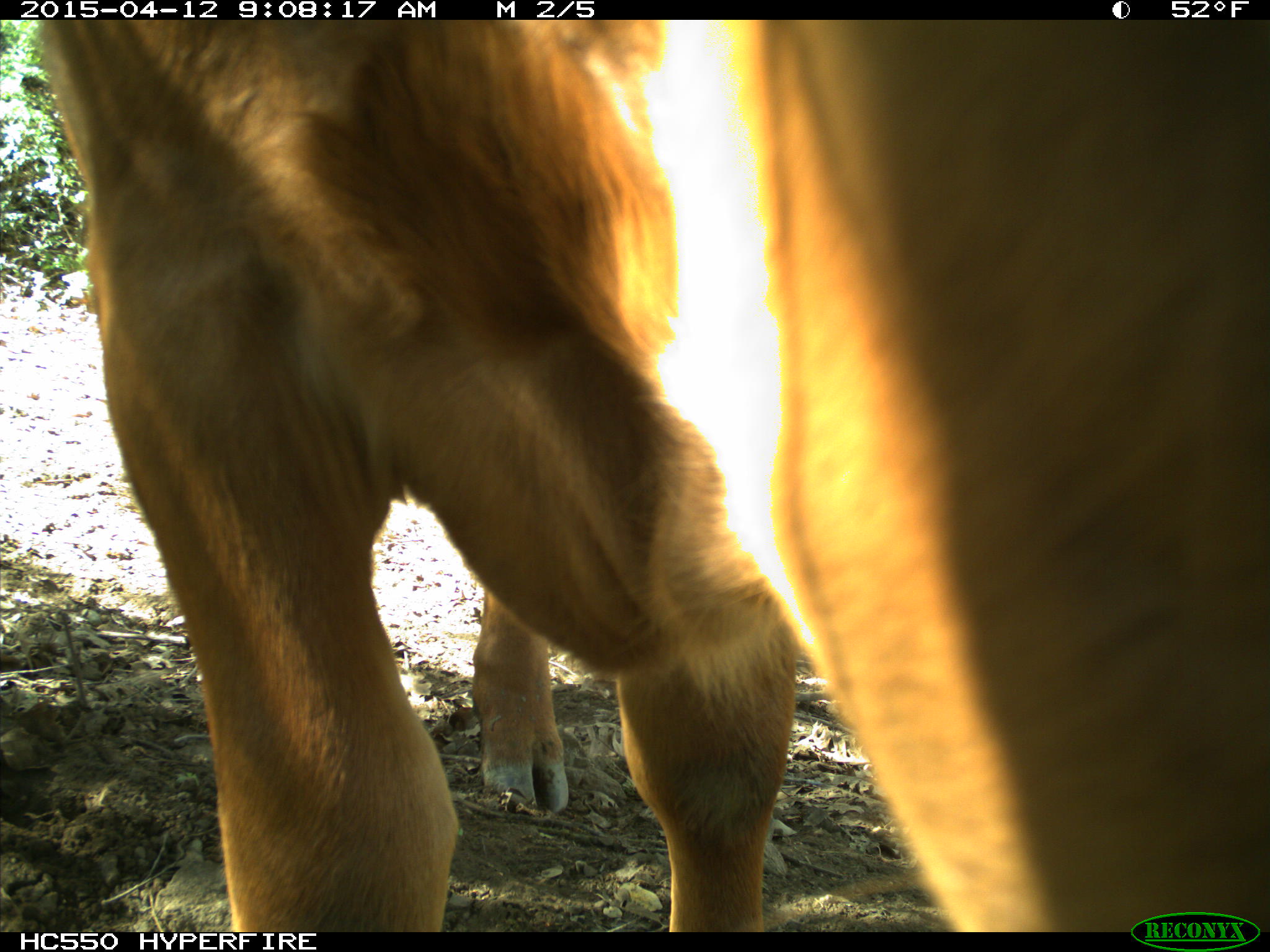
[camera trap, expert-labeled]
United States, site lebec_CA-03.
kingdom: Animalia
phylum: Chordata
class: Mammalia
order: Artiodactyla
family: Bovidae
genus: Bos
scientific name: Bos taurus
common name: domestic cow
Bos taurus (domestic cow).